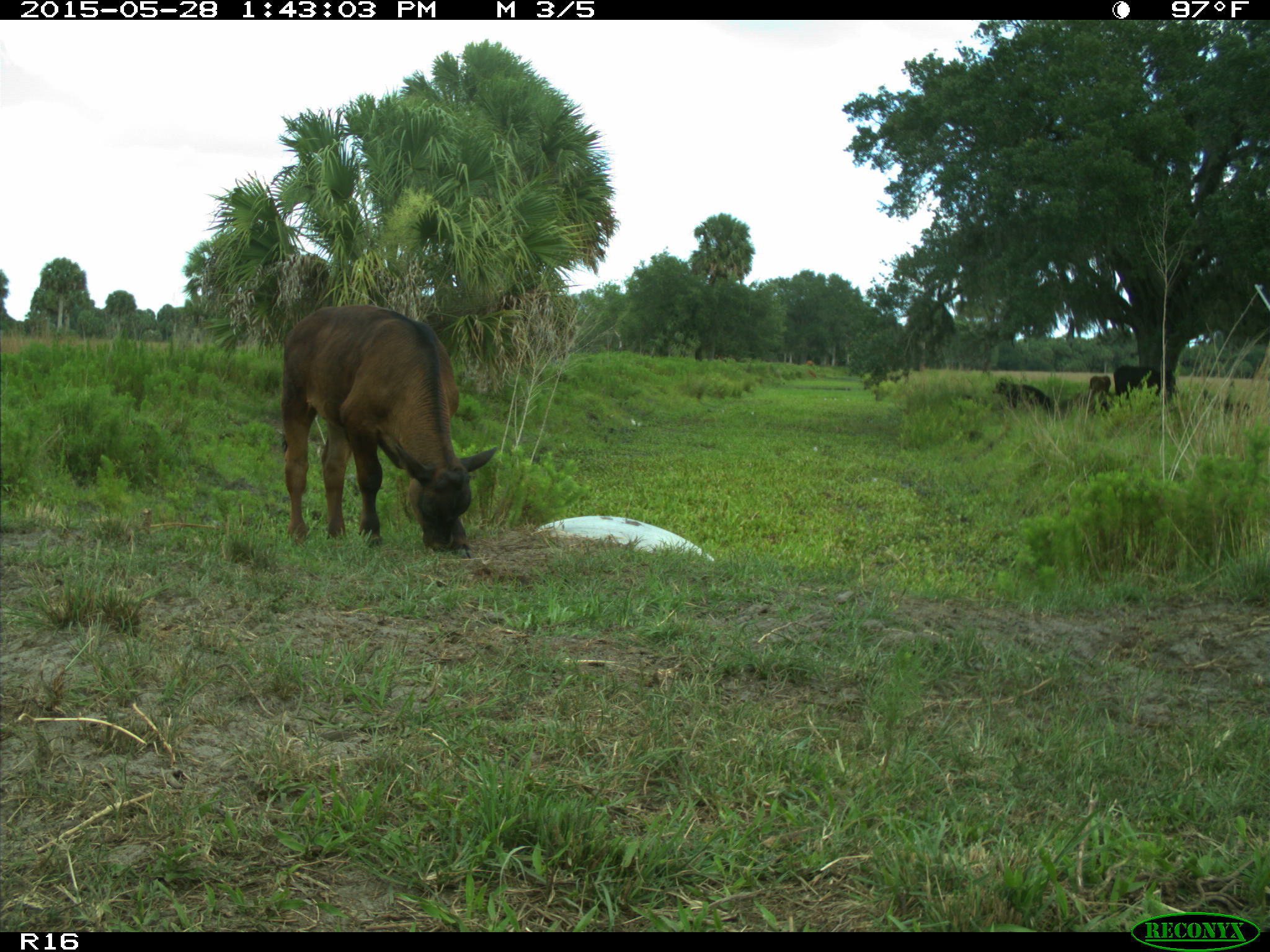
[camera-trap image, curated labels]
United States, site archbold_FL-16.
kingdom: Animalia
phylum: Chordata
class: Mammalia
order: Artiodactyla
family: Bovidae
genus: Bos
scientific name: Bos taurus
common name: domestic cow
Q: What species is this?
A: Bos taurus (domestic cow).